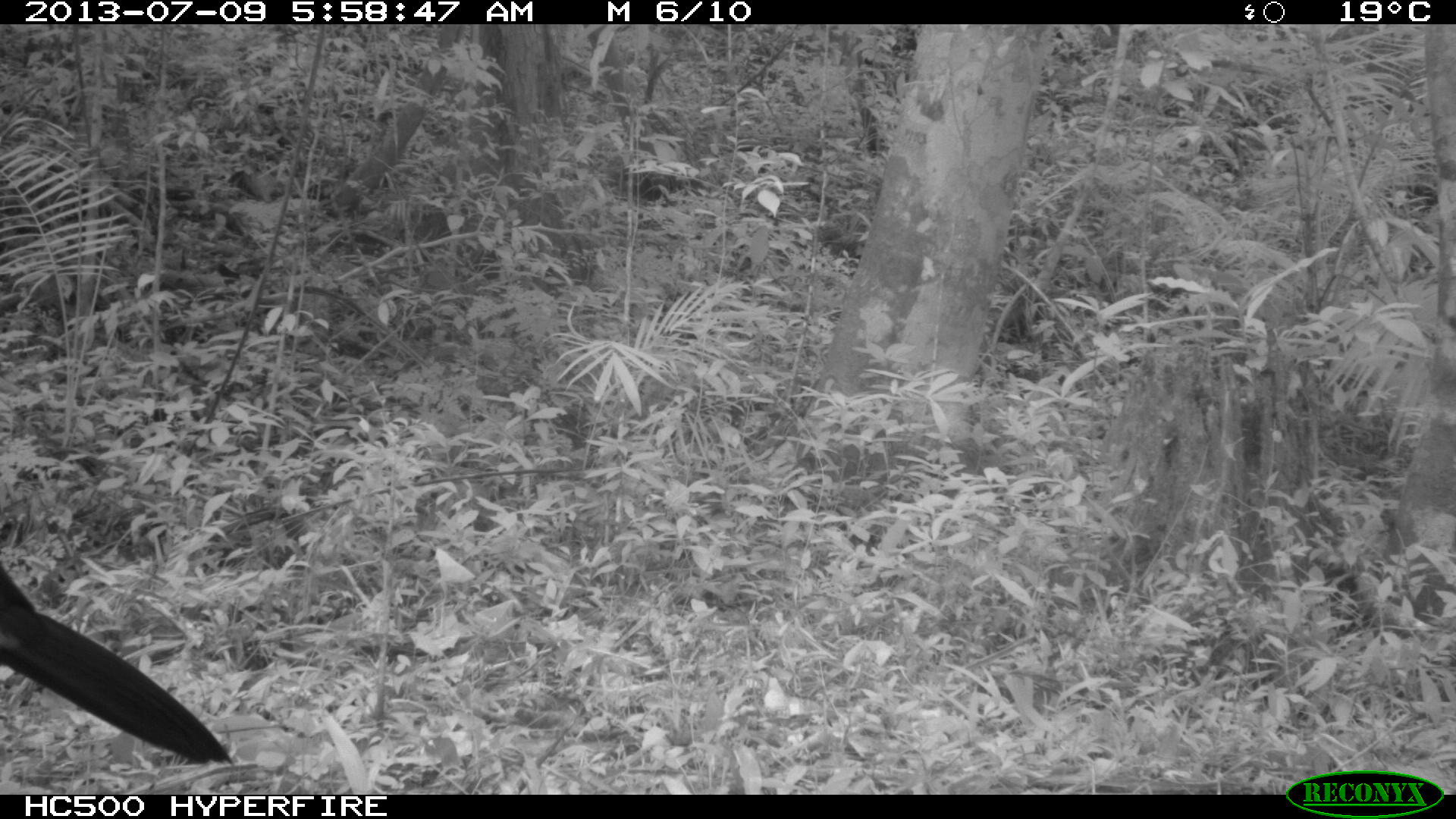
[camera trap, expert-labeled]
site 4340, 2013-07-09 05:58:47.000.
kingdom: Animalia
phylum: Chordata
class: Aves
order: Galliformes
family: Cracidae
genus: Crax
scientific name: Crax rubra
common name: great curassow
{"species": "Crax rubra (great curassow)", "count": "1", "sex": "male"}